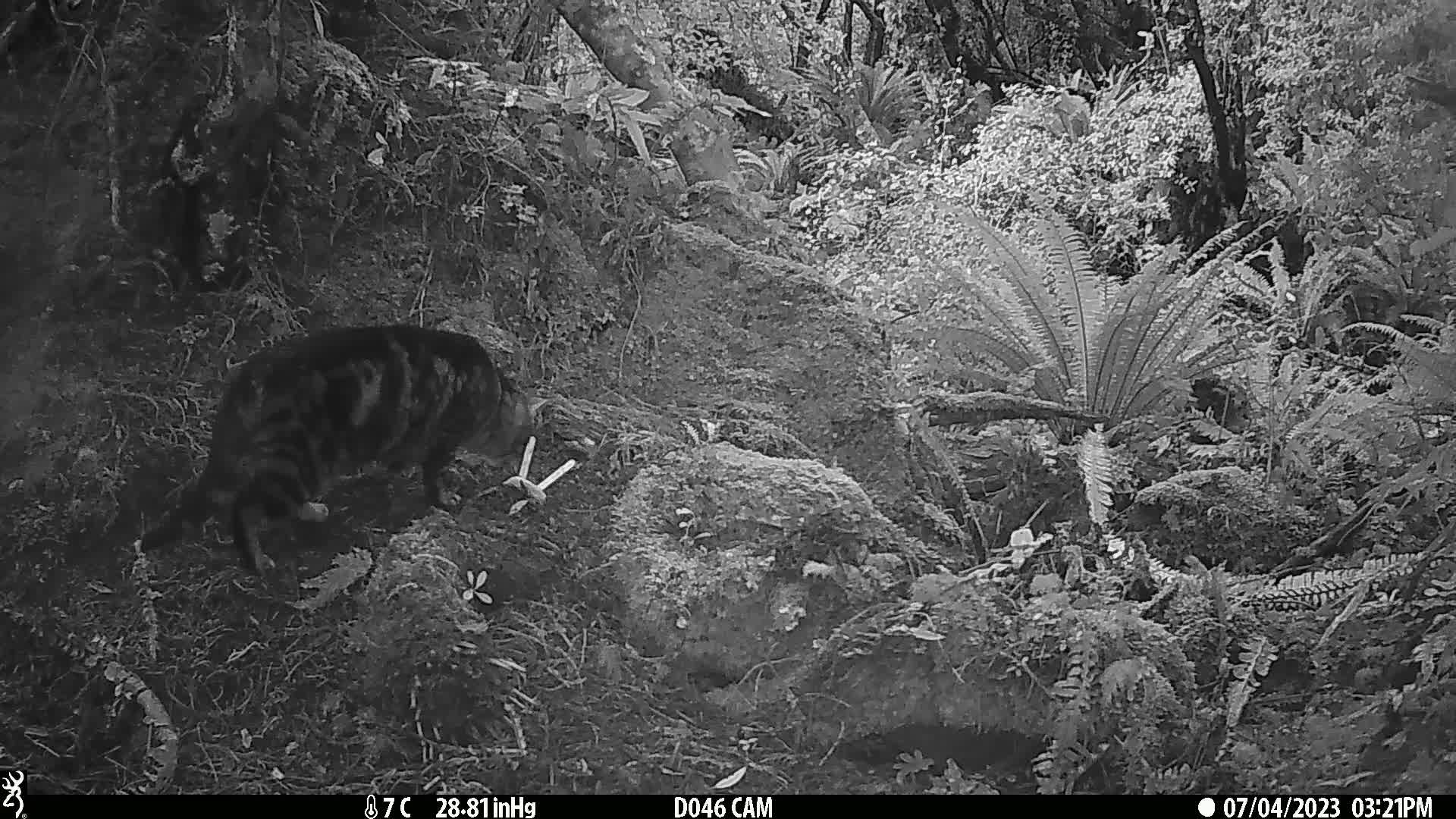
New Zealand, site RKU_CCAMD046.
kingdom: Animalia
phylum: Chordata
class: Mammalia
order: Carnivora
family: Felidae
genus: Felis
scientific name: Felis catus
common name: domestic cat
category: cat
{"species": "cat (domestic cat) (Felis catus)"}